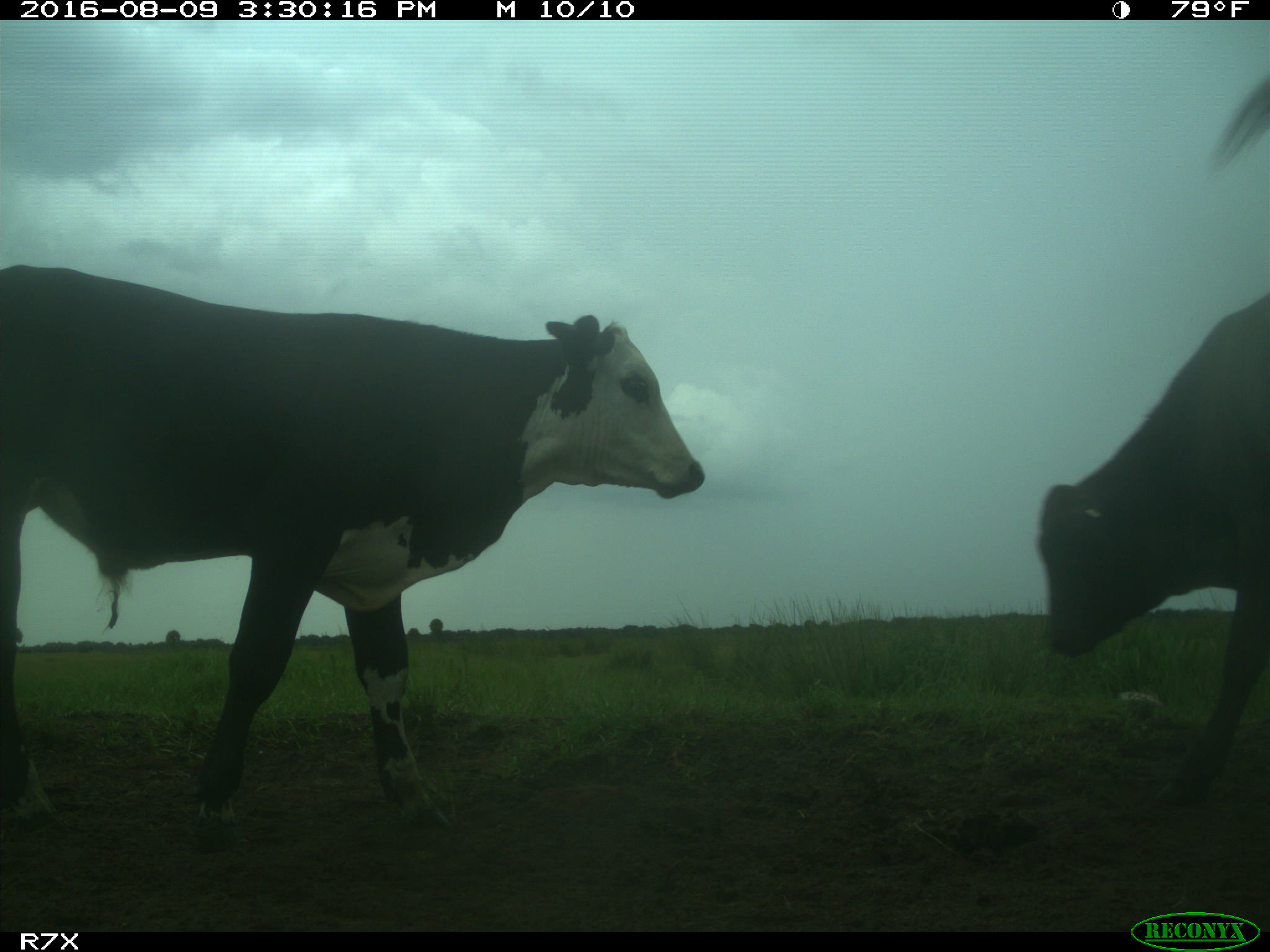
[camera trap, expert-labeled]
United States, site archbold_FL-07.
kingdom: Animalia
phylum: Chordata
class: Mammalia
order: Artiodactyla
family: Bovidae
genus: Bos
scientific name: Bos taurus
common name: domestic cow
Bos taurus (domestic cow).